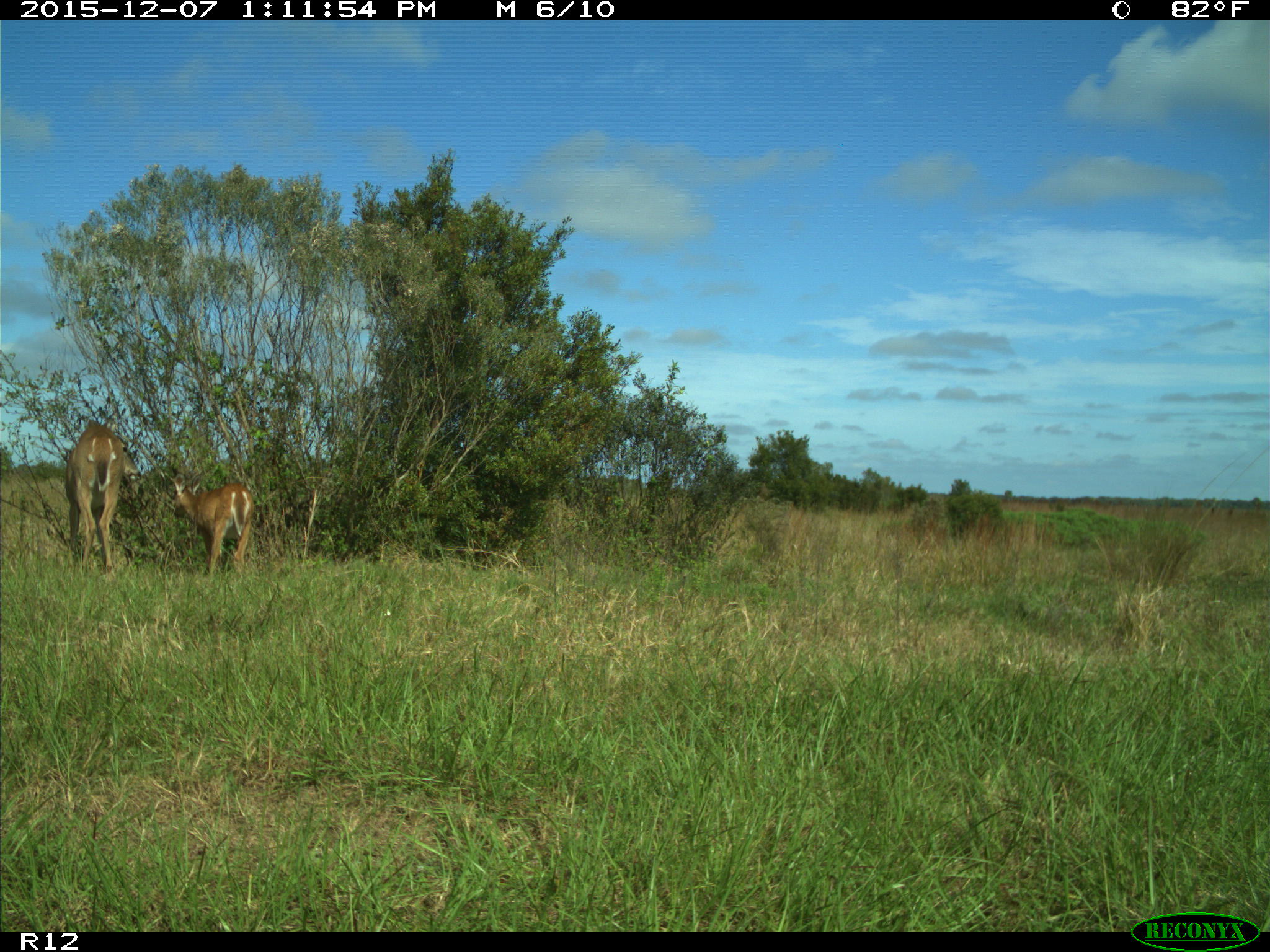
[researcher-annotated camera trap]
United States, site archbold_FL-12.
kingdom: Animalia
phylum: Chordata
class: Mammalia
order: Artiodactyla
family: Cervidae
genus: Odocoileus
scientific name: Odocoileus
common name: deer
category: unidentified deer